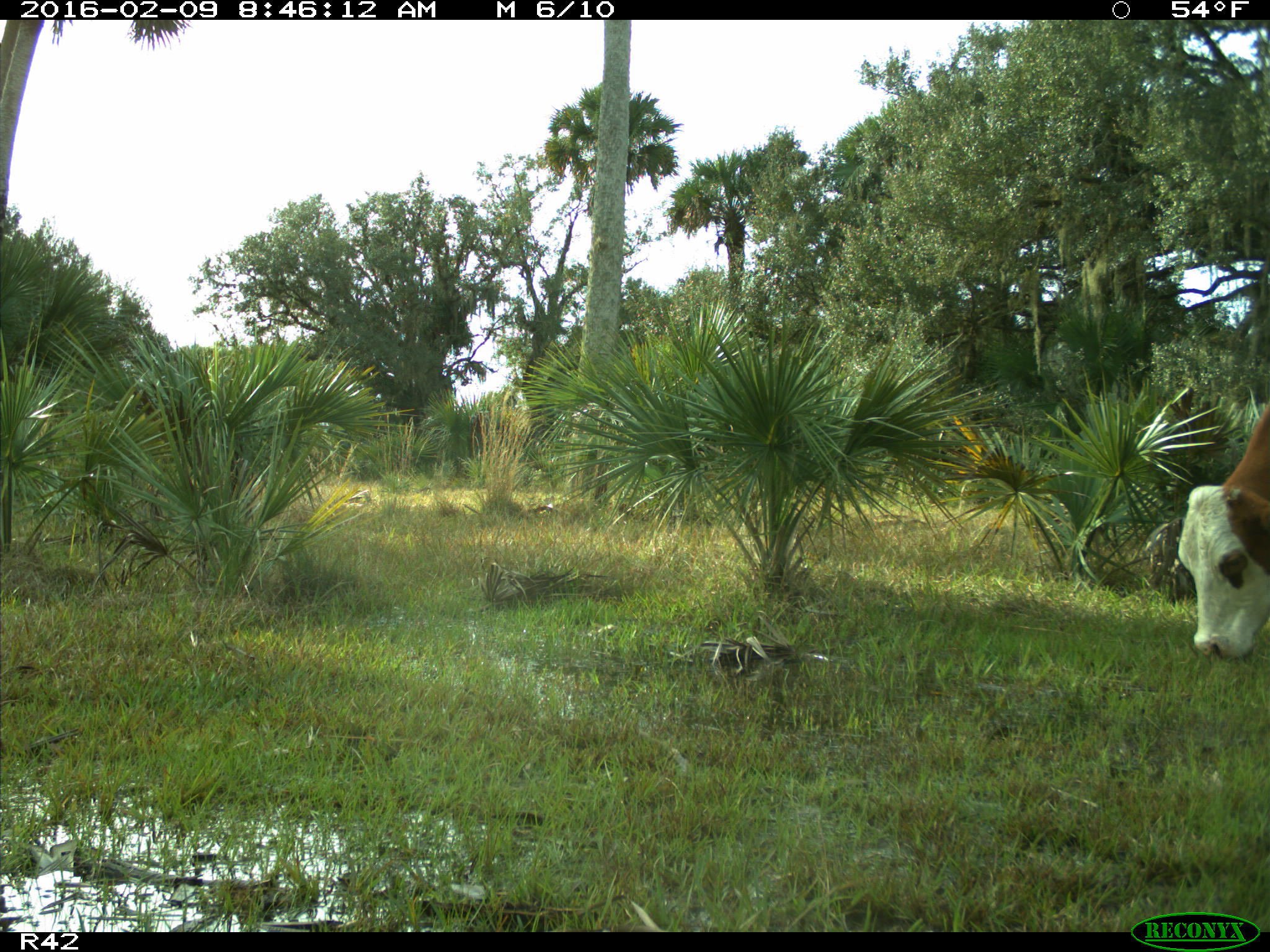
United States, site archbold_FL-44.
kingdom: Animalia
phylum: Chordata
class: Mammalia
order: Artiodactyla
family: Bovidae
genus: Bos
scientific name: Bos taurus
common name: domestic cow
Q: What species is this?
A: Bos taurus (domestic cow).